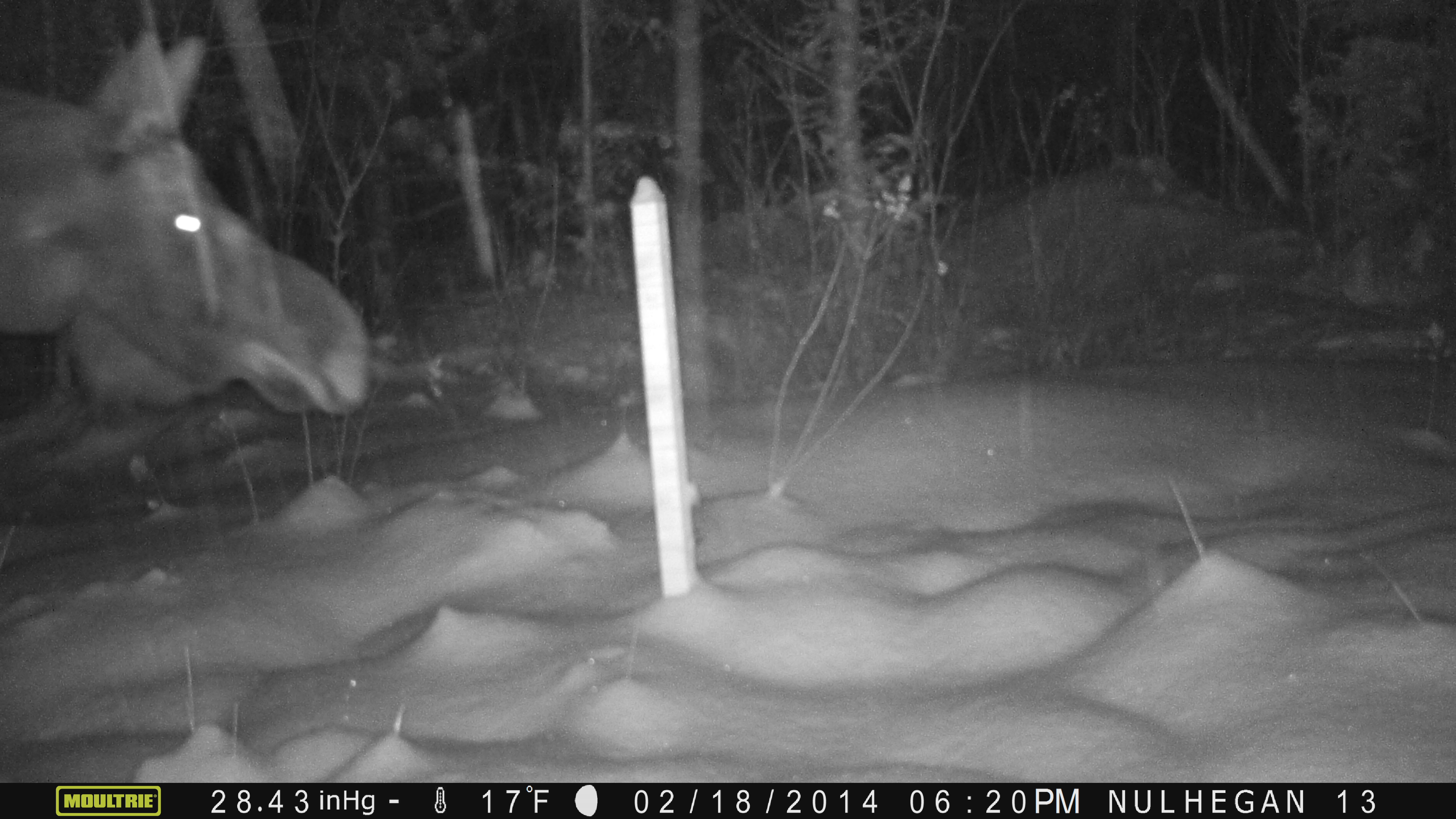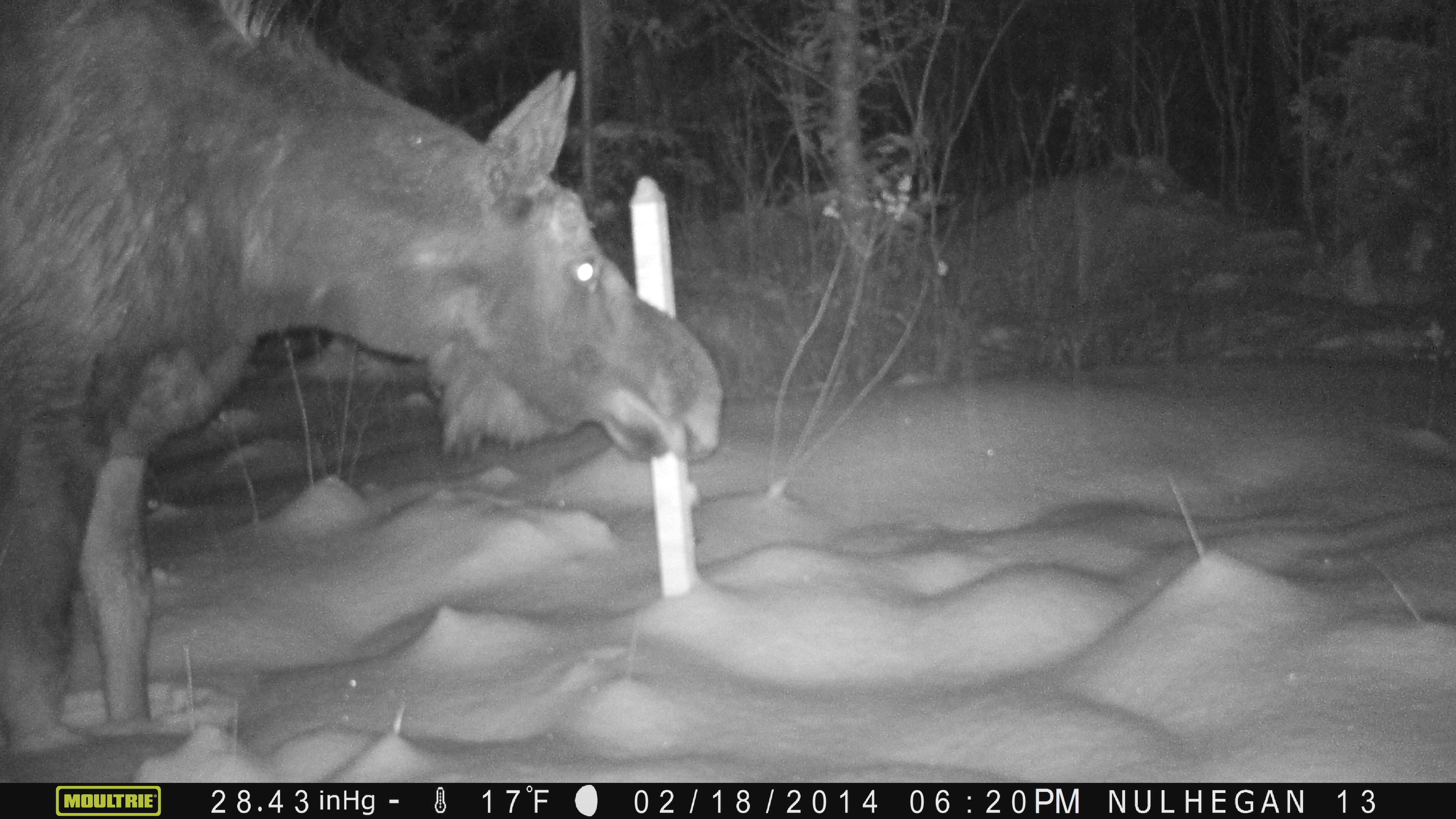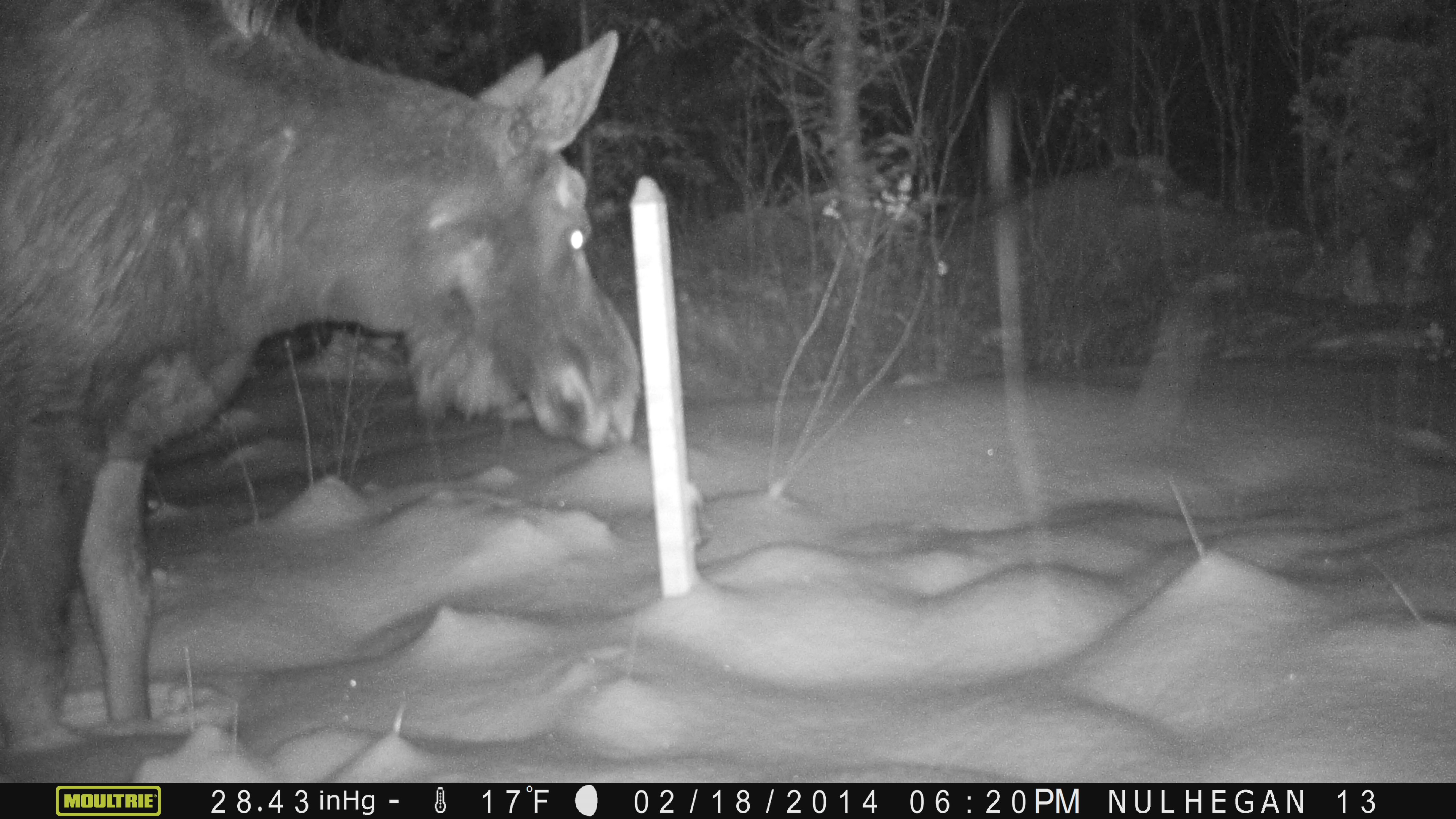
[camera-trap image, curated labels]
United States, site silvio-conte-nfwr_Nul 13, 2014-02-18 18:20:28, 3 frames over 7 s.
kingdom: Animalia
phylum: Chordata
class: Mammalia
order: Artiodactyla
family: Cervidae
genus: Alces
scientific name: Alces alces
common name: moose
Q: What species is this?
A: Moose (Alces alces).